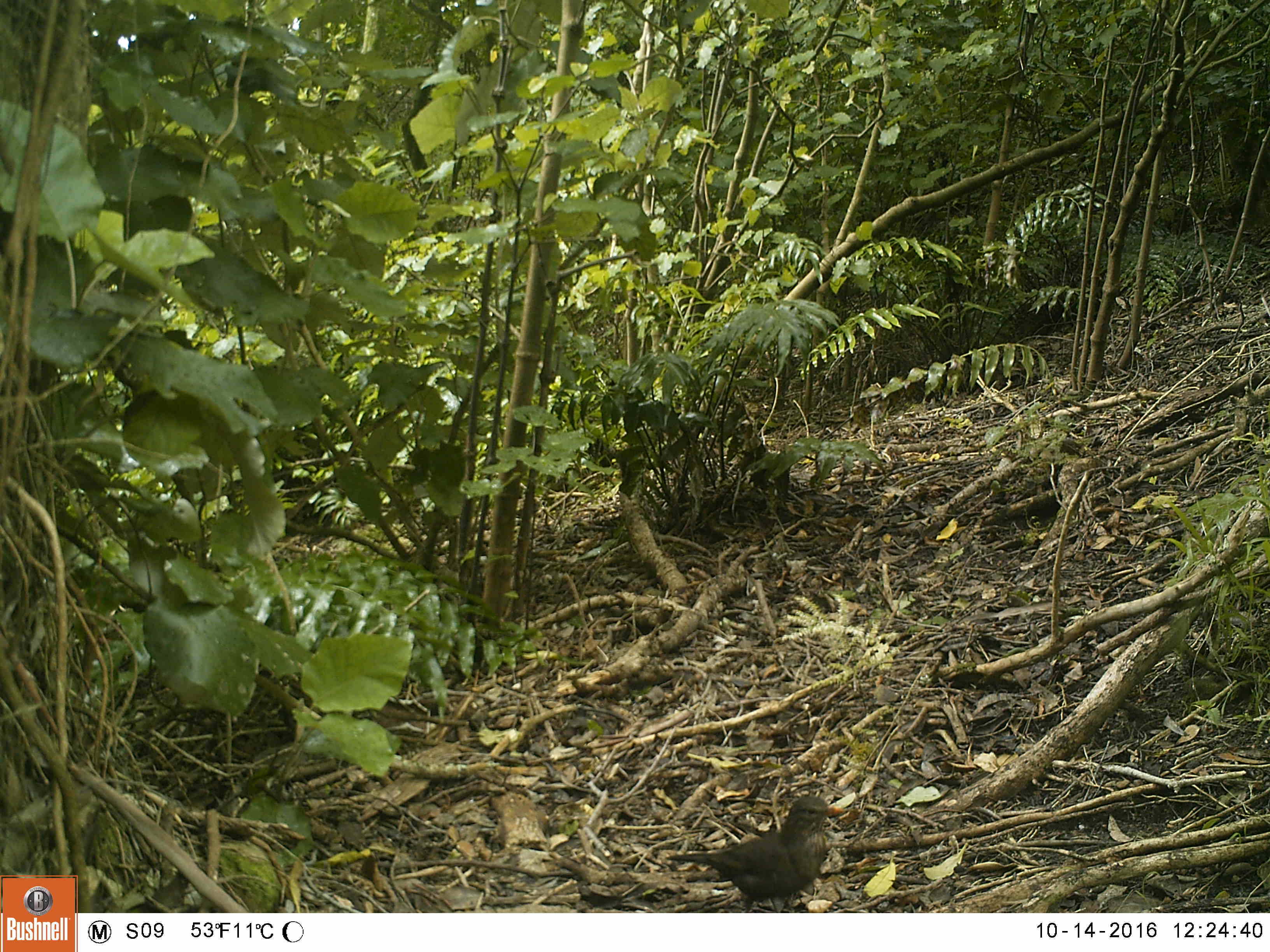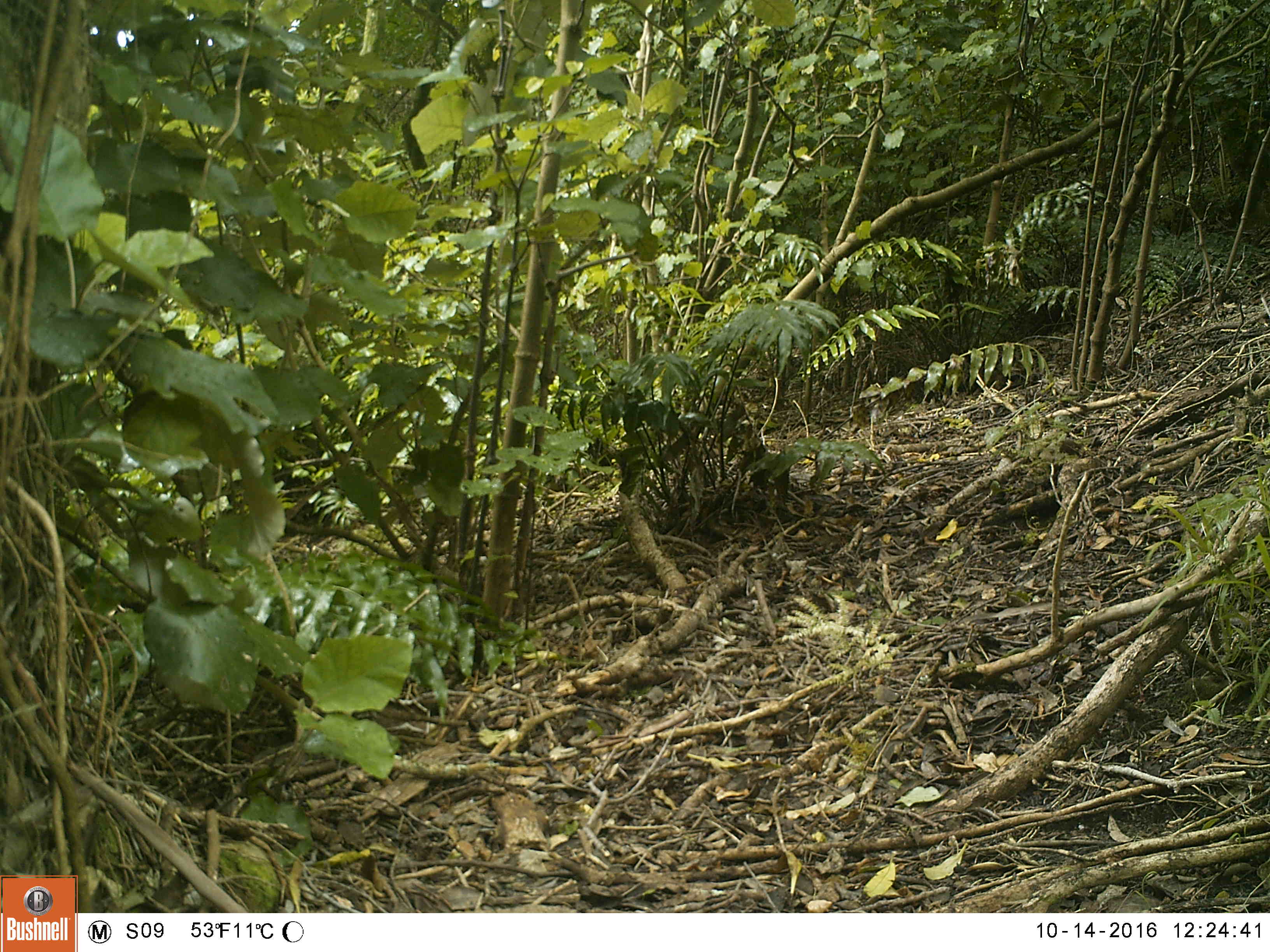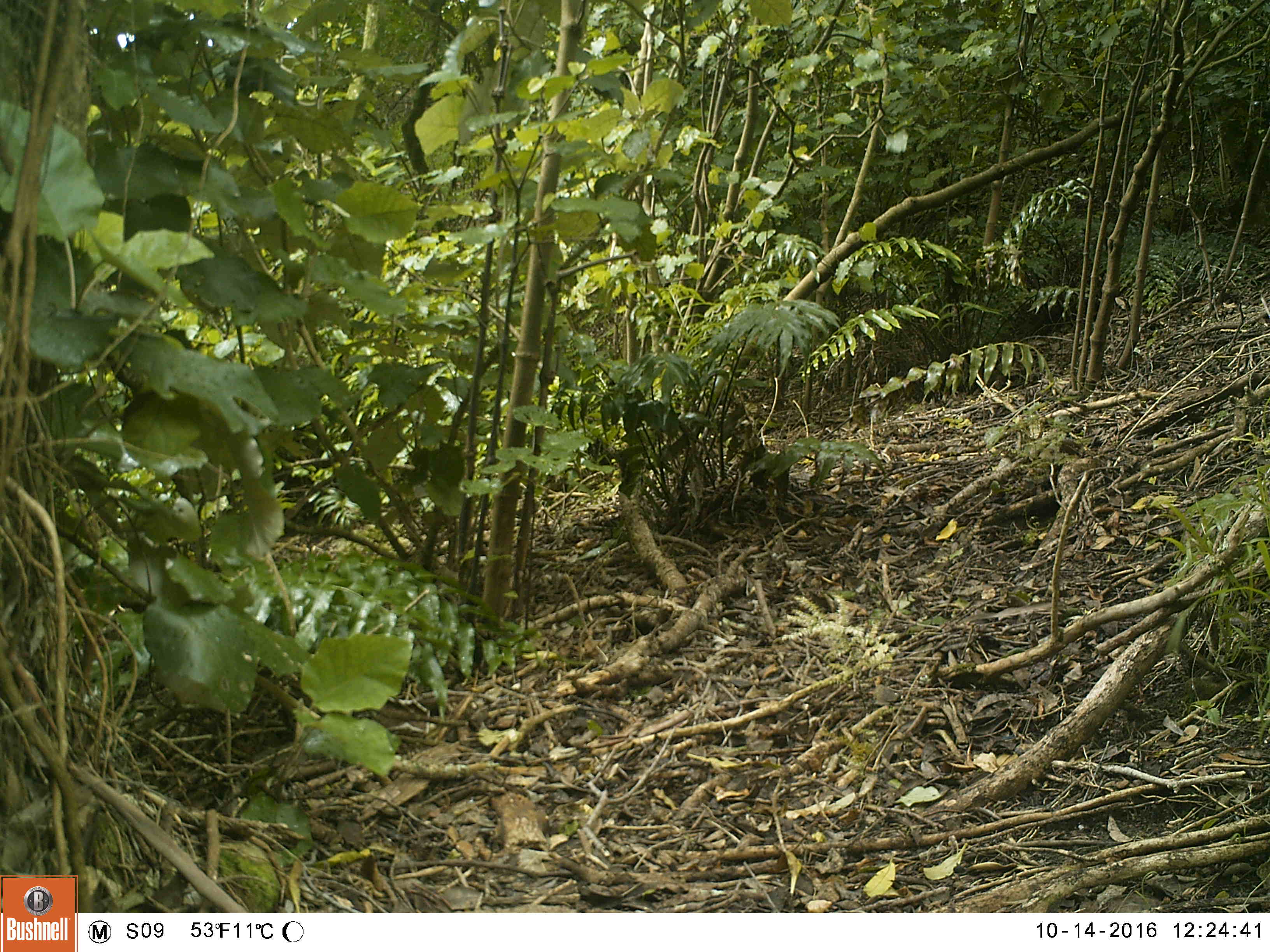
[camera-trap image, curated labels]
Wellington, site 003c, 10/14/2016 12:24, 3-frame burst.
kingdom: Animalia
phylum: Chordata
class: Aves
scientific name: Aves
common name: bird